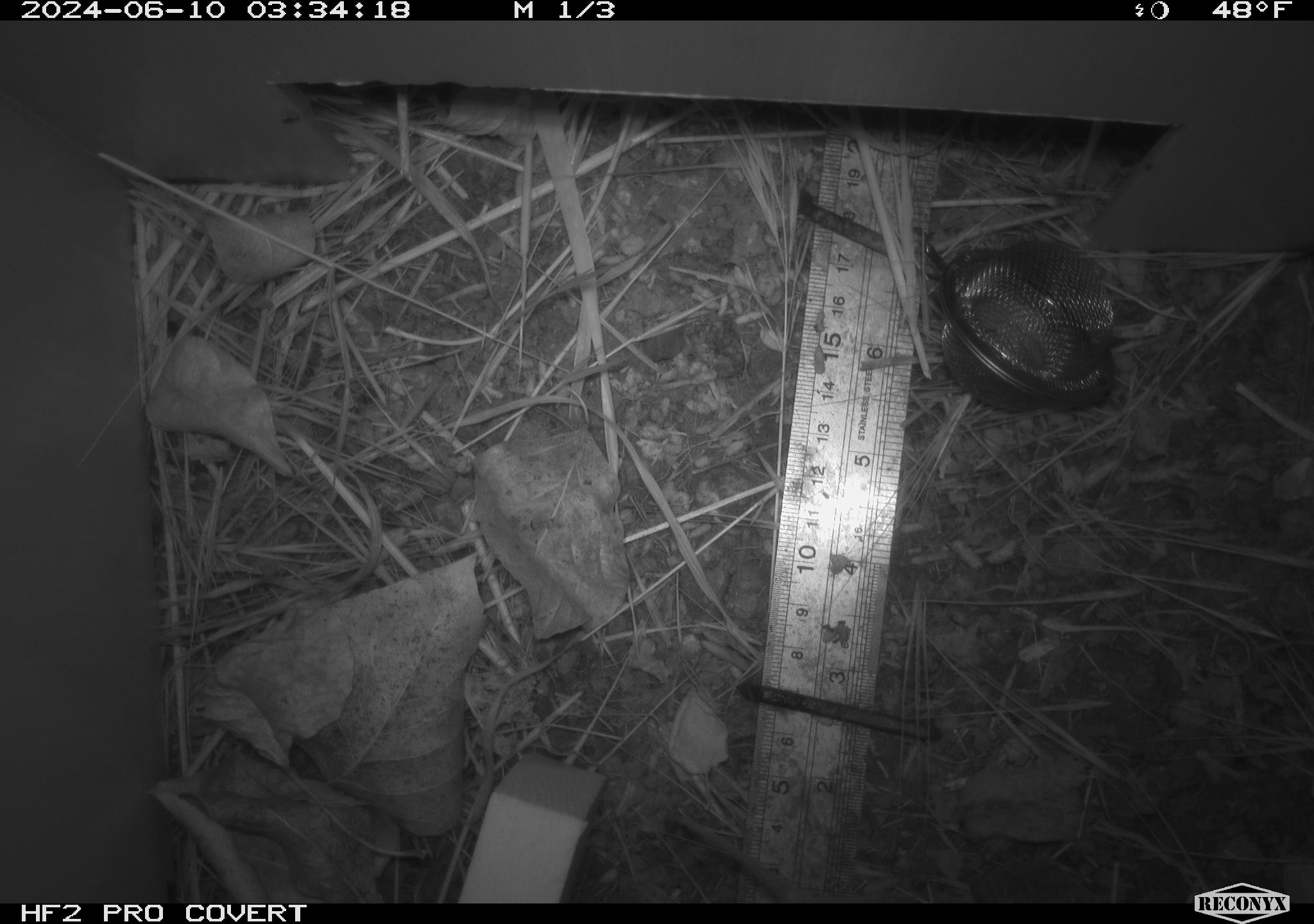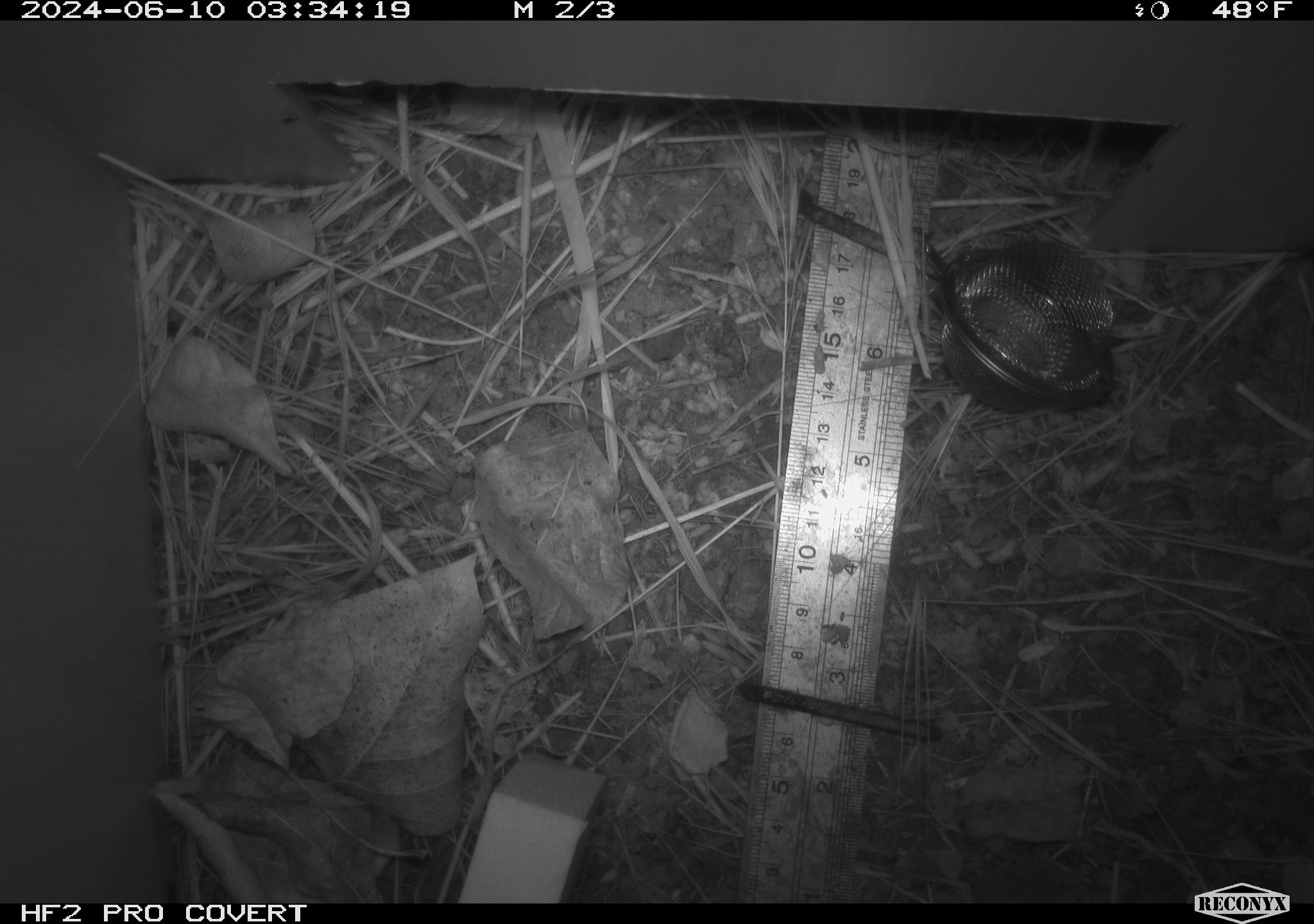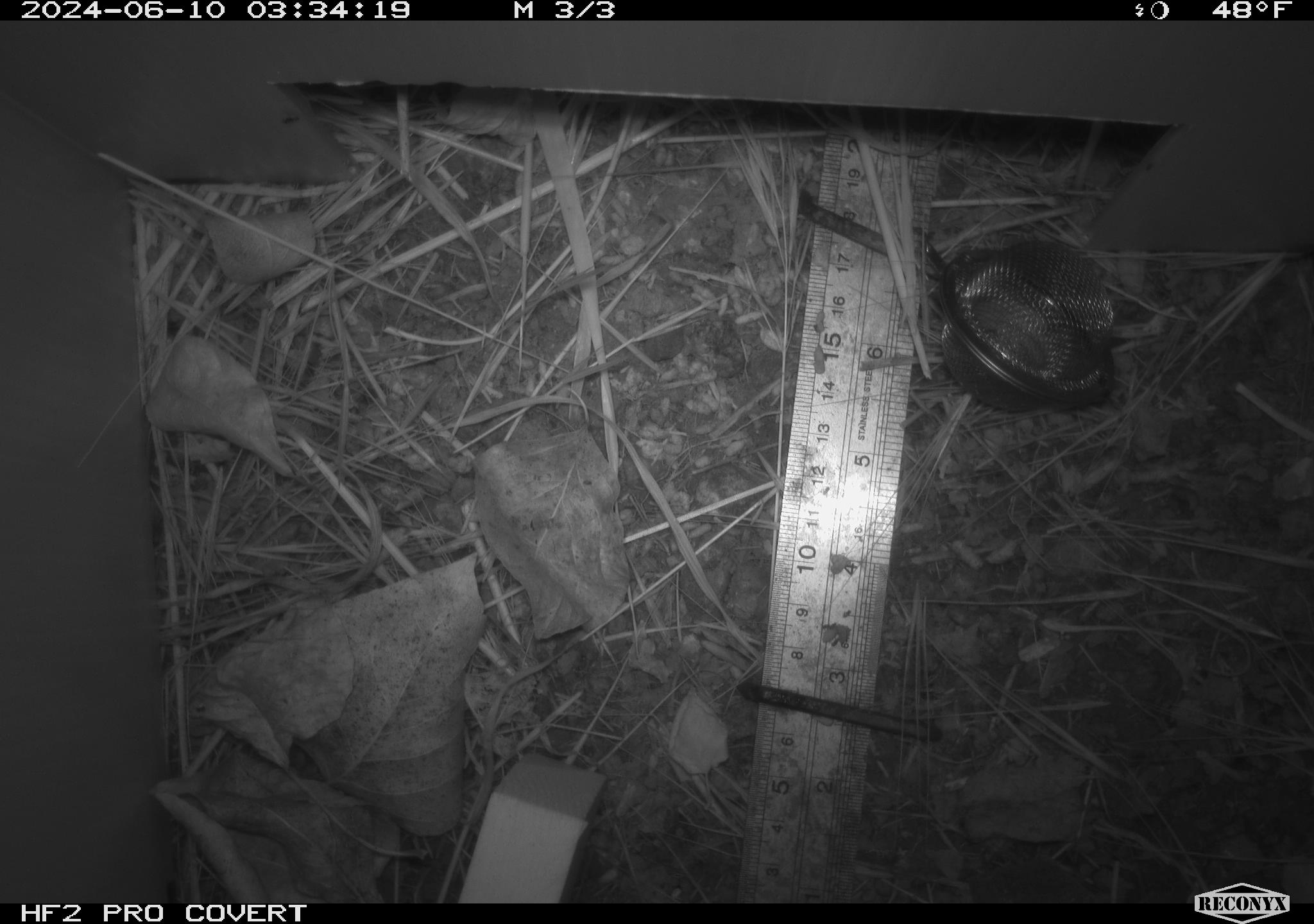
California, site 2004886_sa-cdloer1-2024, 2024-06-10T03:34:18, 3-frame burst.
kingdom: Animalia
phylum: Chordata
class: Mammalia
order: Rodentia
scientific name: Rodentia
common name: mouse species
Mouse species (Rodentia).